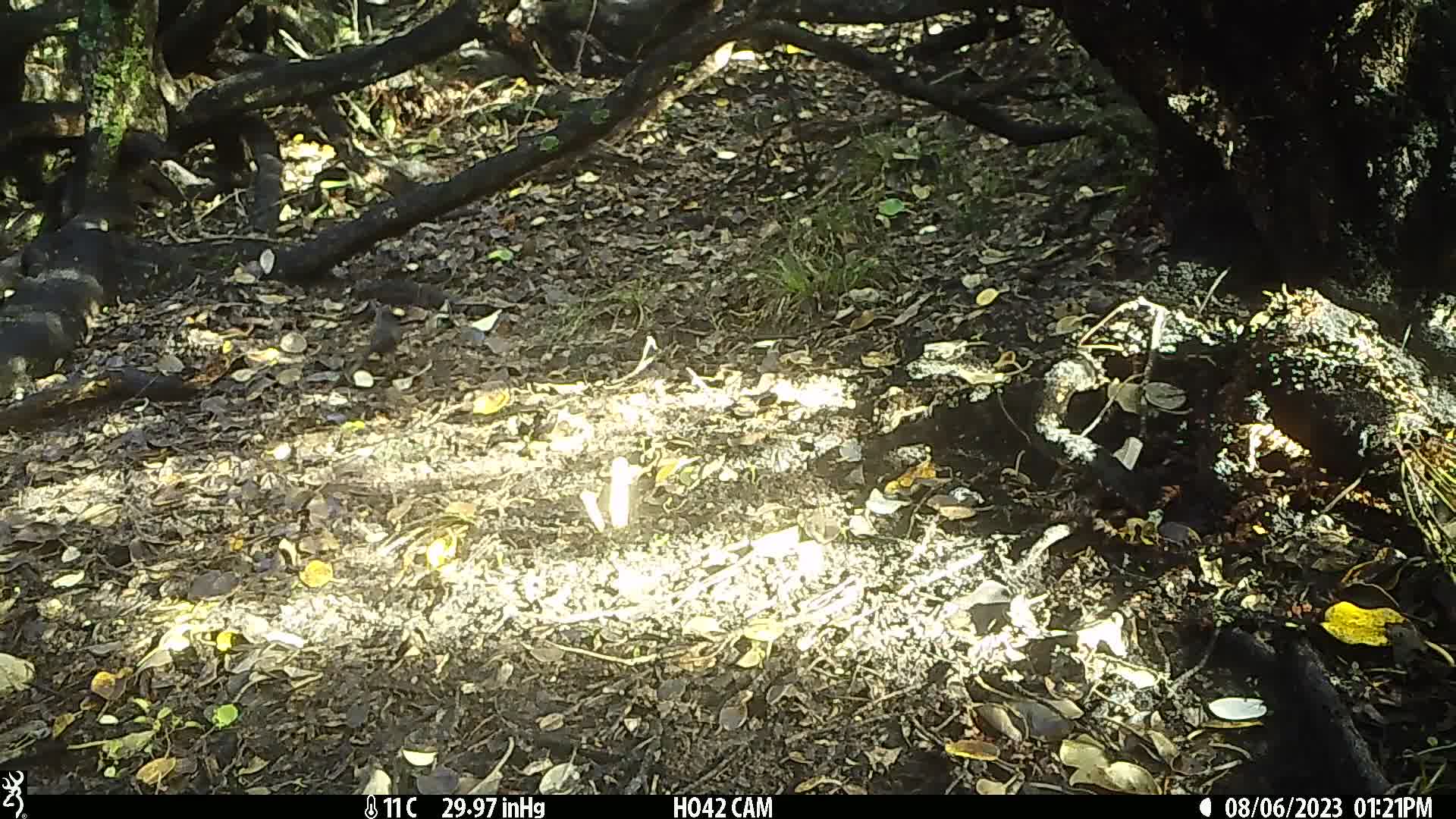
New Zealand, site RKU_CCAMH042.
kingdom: Animalia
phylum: Chordata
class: Aves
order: Passeriformes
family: Turdidae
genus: Turdus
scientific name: Turdus merula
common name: eurasian blackbird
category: blackbird